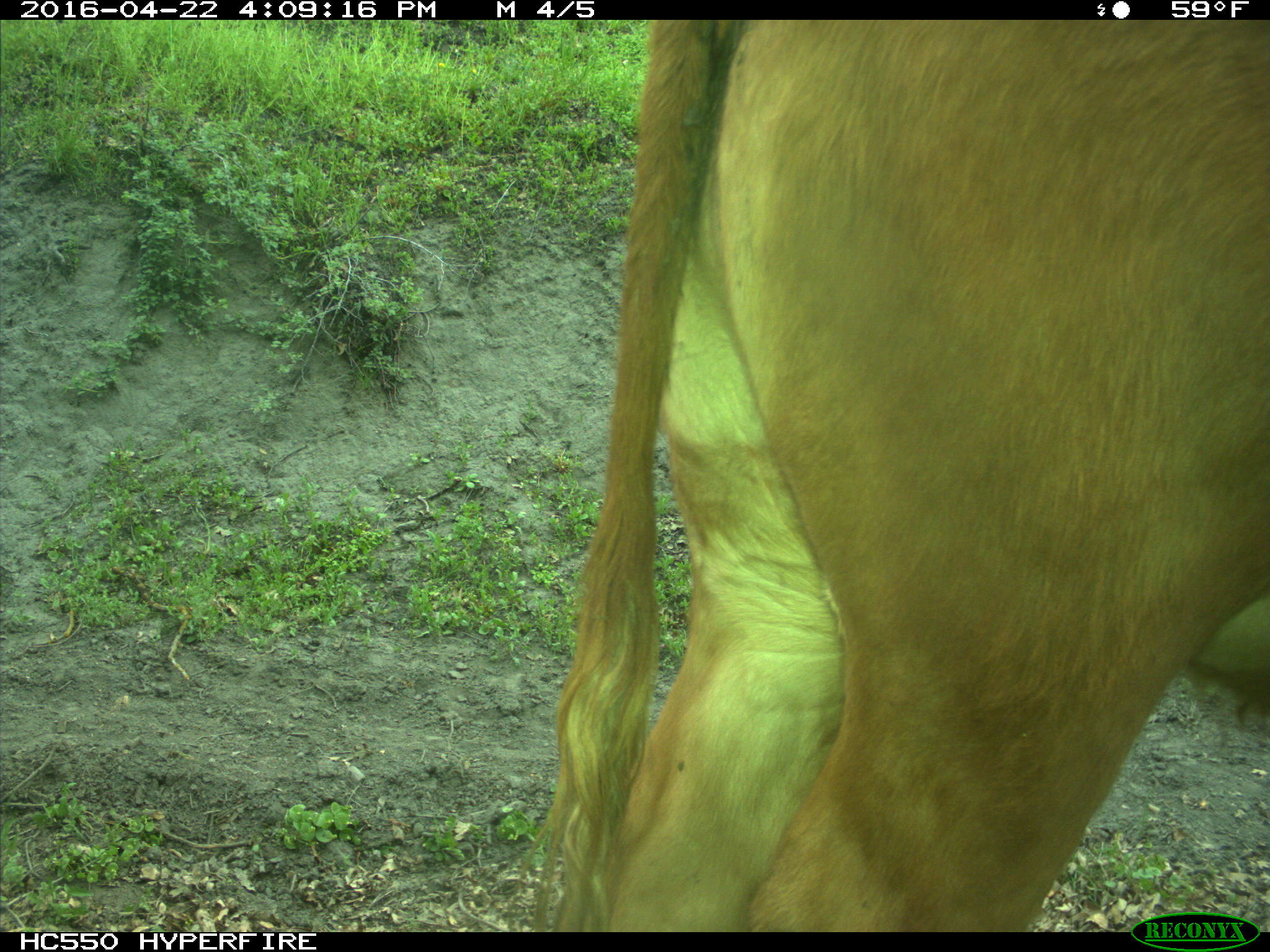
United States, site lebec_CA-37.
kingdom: Animalia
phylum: Chordata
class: Mammalia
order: Artiodactyla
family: Bovidae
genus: Bos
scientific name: Bos taurus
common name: domestic cow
Bos taurus (domestic cow).